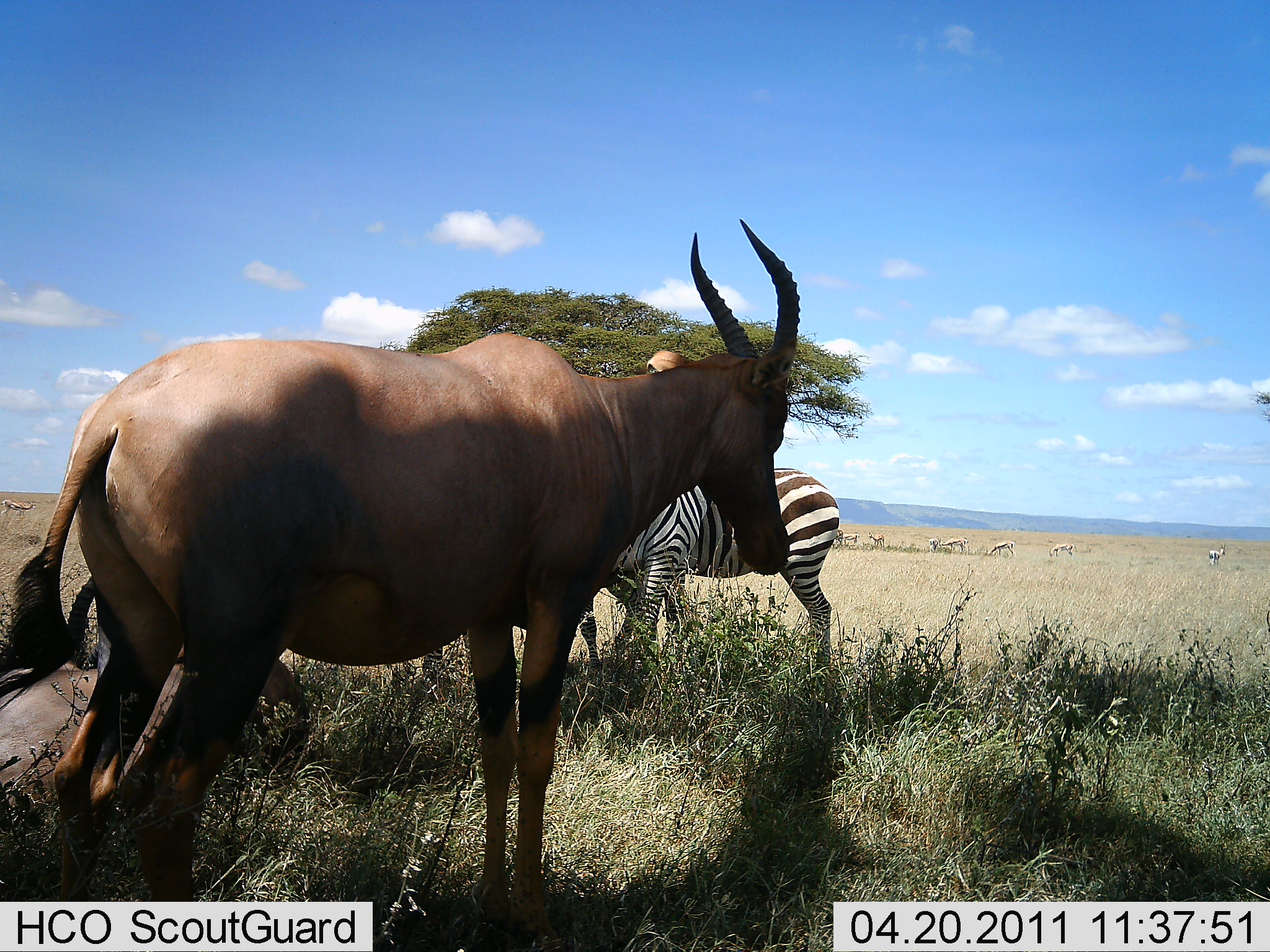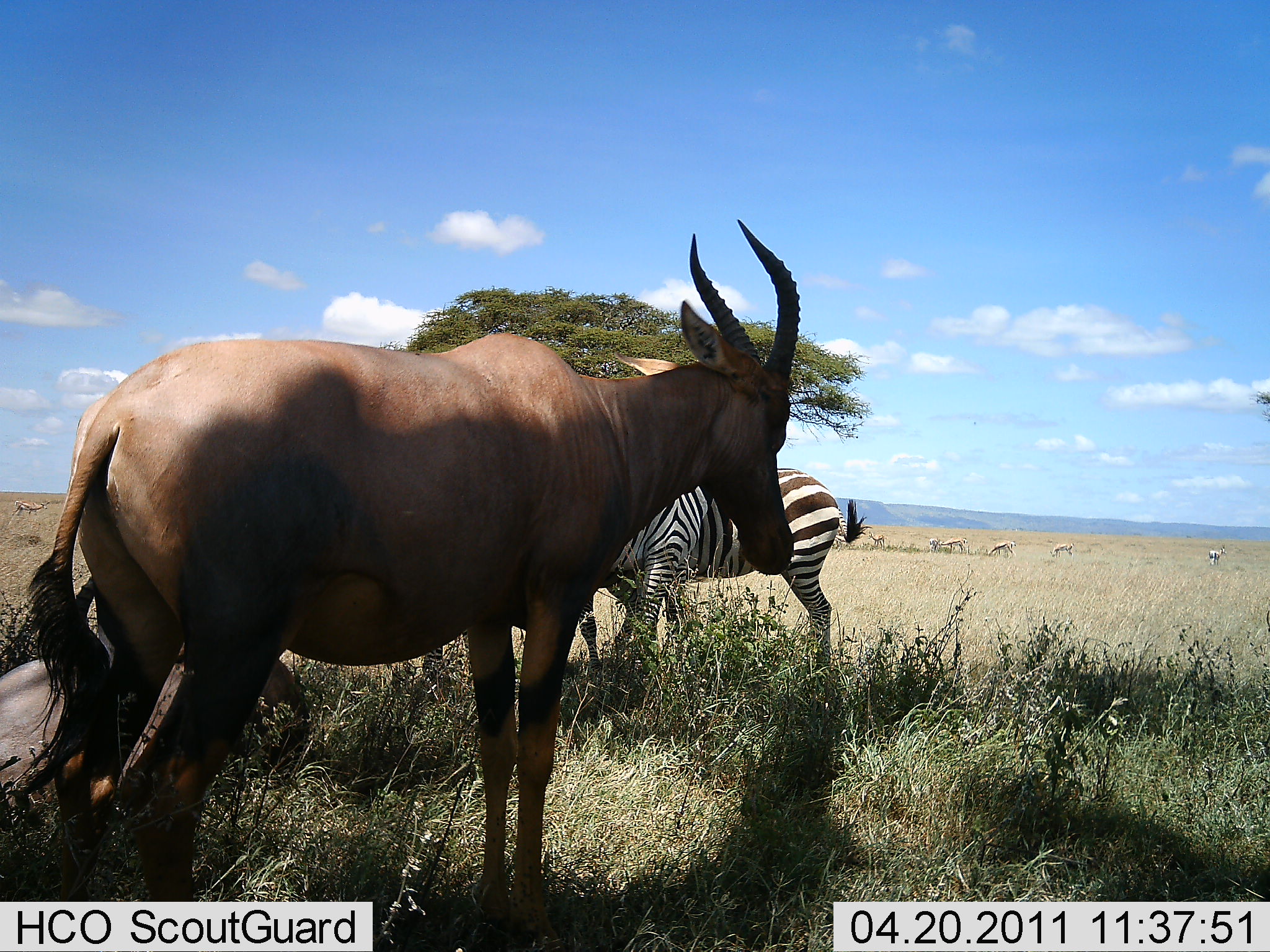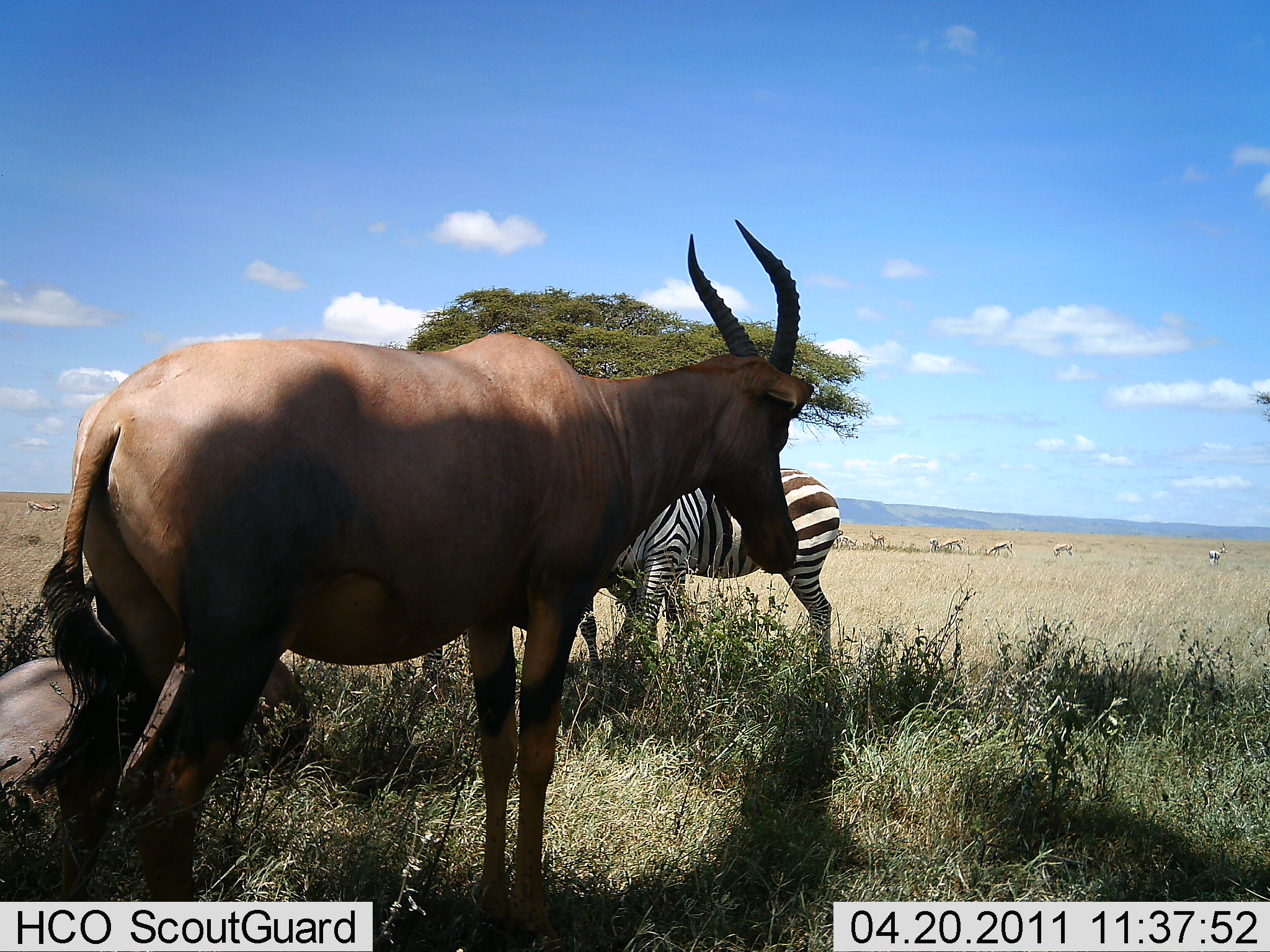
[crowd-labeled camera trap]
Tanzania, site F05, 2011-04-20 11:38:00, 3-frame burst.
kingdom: Animalia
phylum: Chordata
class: Mammalia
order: Artiodactyla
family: Bovidae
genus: Damaliscus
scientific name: Damaliscus lunatus jimela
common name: topi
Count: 1.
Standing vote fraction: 100%.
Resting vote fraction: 7%.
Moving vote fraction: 0%.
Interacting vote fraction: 0%.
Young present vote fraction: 0%.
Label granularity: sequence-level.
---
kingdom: Animalia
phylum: Chordata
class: Mammalia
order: Perissodactyla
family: Equidae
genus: Equus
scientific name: Equus quagga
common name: plains zebra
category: zebra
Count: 1.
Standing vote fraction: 94%.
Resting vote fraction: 0%.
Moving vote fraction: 0%.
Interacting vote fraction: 6%.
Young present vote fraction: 0%.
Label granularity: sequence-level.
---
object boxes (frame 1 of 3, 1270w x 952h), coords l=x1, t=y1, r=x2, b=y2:
animal: l=0, t=216, r=802, b=950; l=0, t=568, r=315, b=837; l=578, t=466, r=842, b=679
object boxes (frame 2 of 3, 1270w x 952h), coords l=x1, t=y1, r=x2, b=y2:
animal: l=23, t=217, r=802, b=950; l=2, t=634, r=310, b=811; l=654, t=468, r=869, b=699; l=578, t=459, r=712, b=681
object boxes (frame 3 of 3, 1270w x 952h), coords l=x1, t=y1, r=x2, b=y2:
animal: l=37, t=216, r=811, b=949; l=607, t=467, r=841, b=687; l=0, t=636, r=312, b=800; l=579, t=477, r=719, b=693